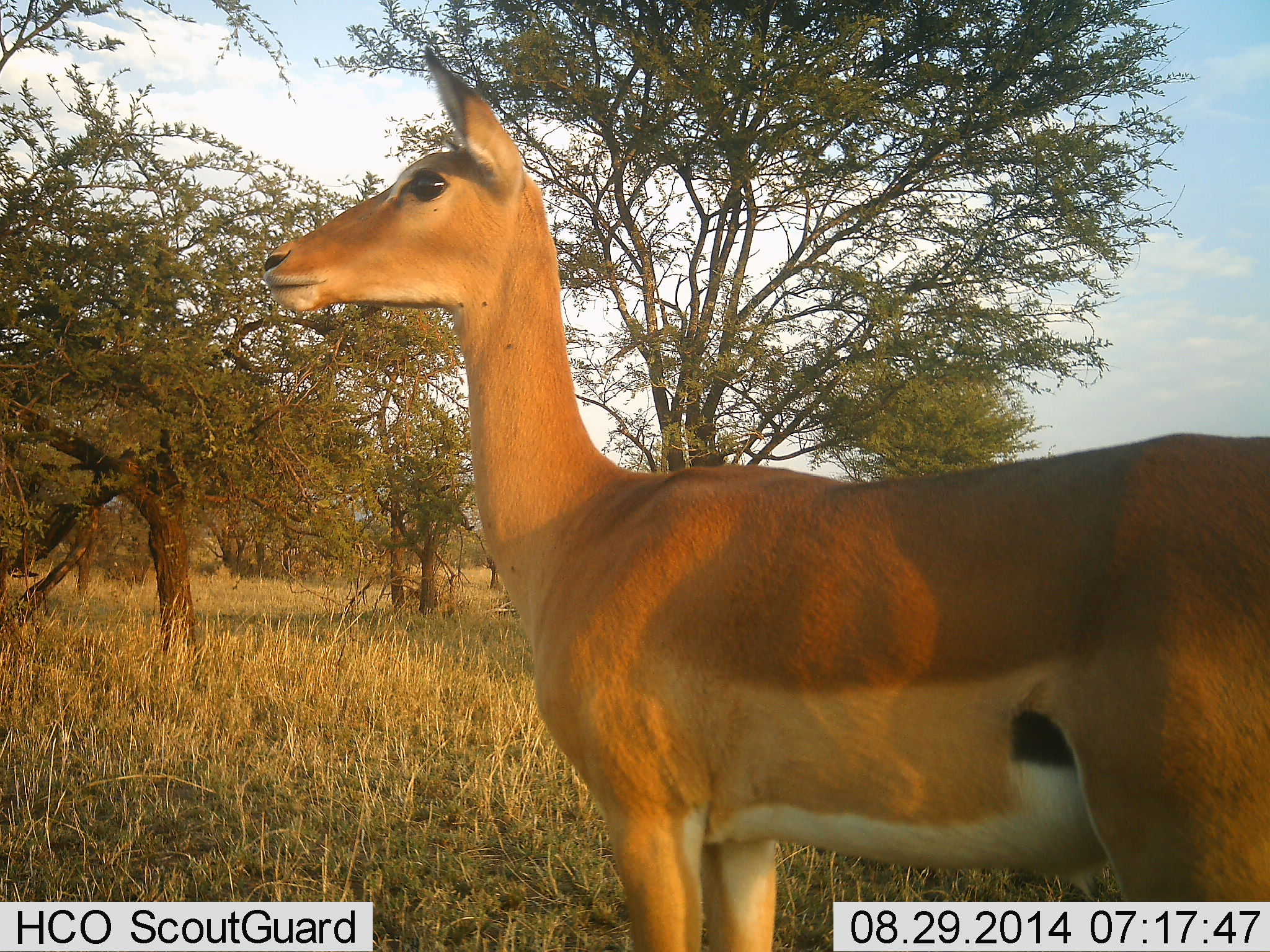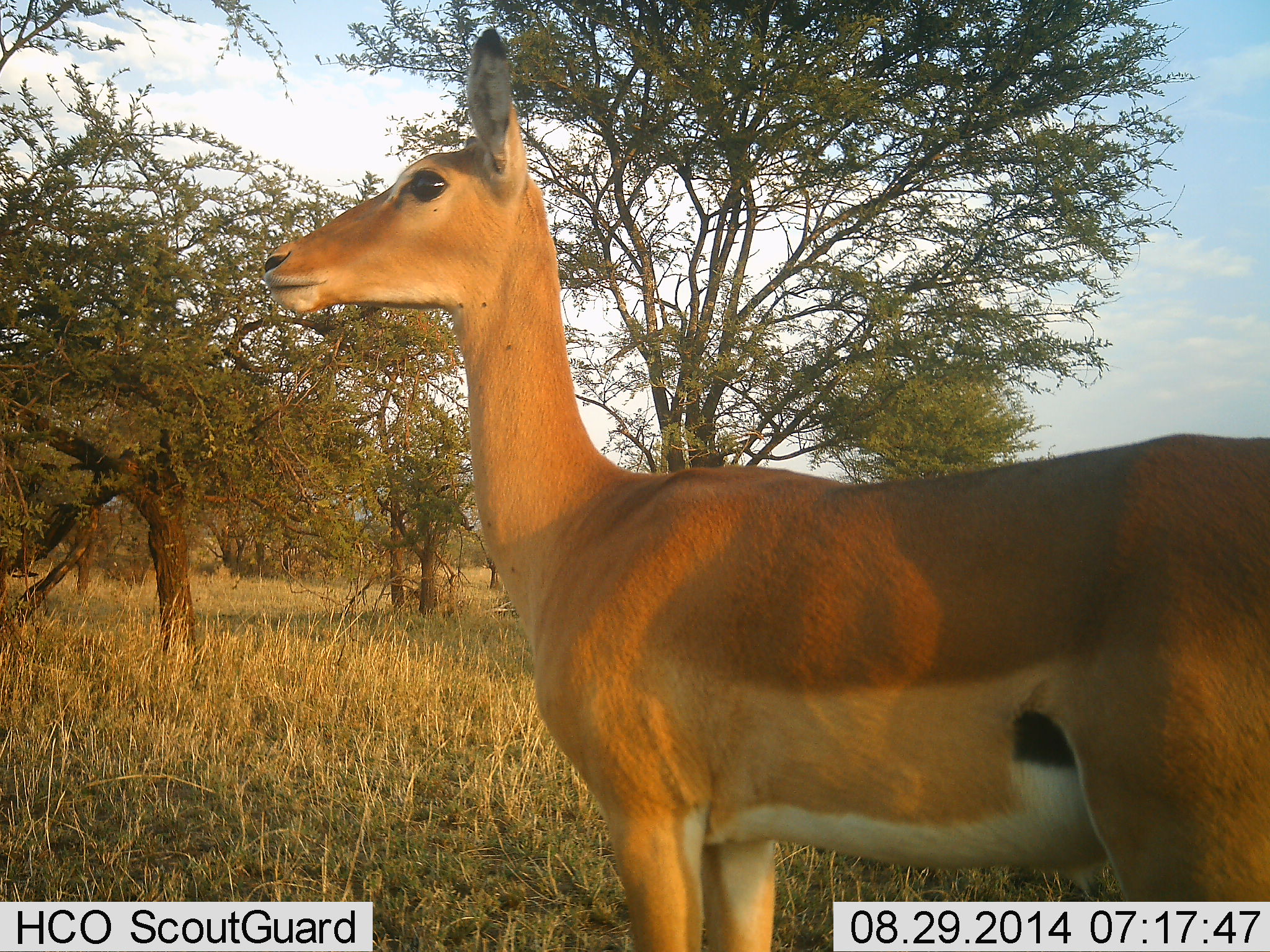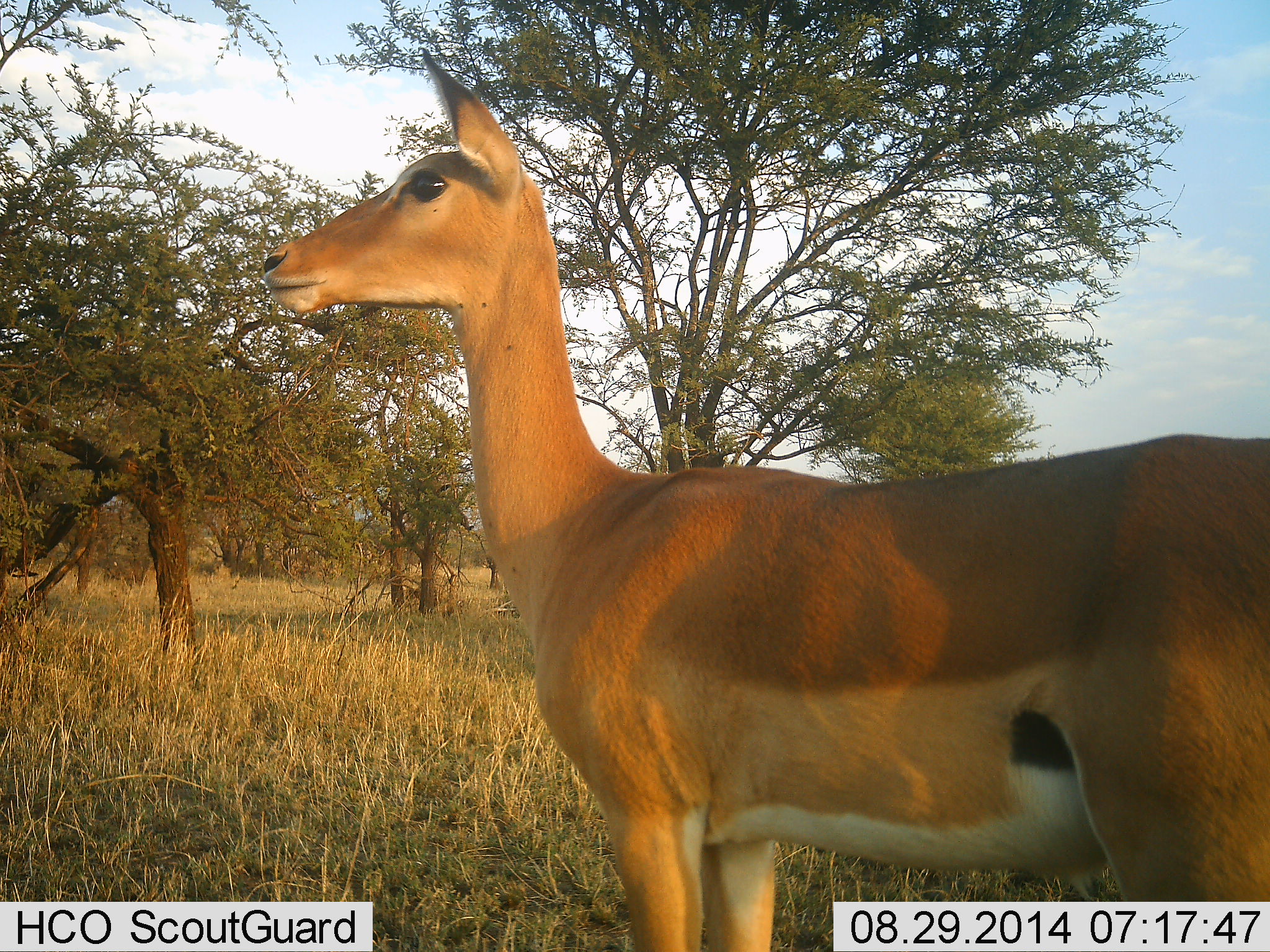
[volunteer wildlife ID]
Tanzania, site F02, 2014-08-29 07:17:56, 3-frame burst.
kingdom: Animalia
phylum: Chordata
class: Mammalia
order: Artiodactyla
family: Bovidae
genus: Aepyceros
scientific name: Aepyceros melampus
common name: impala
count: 1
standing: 100%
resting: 0%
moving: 0%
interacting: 0%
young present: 0%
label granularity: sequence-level